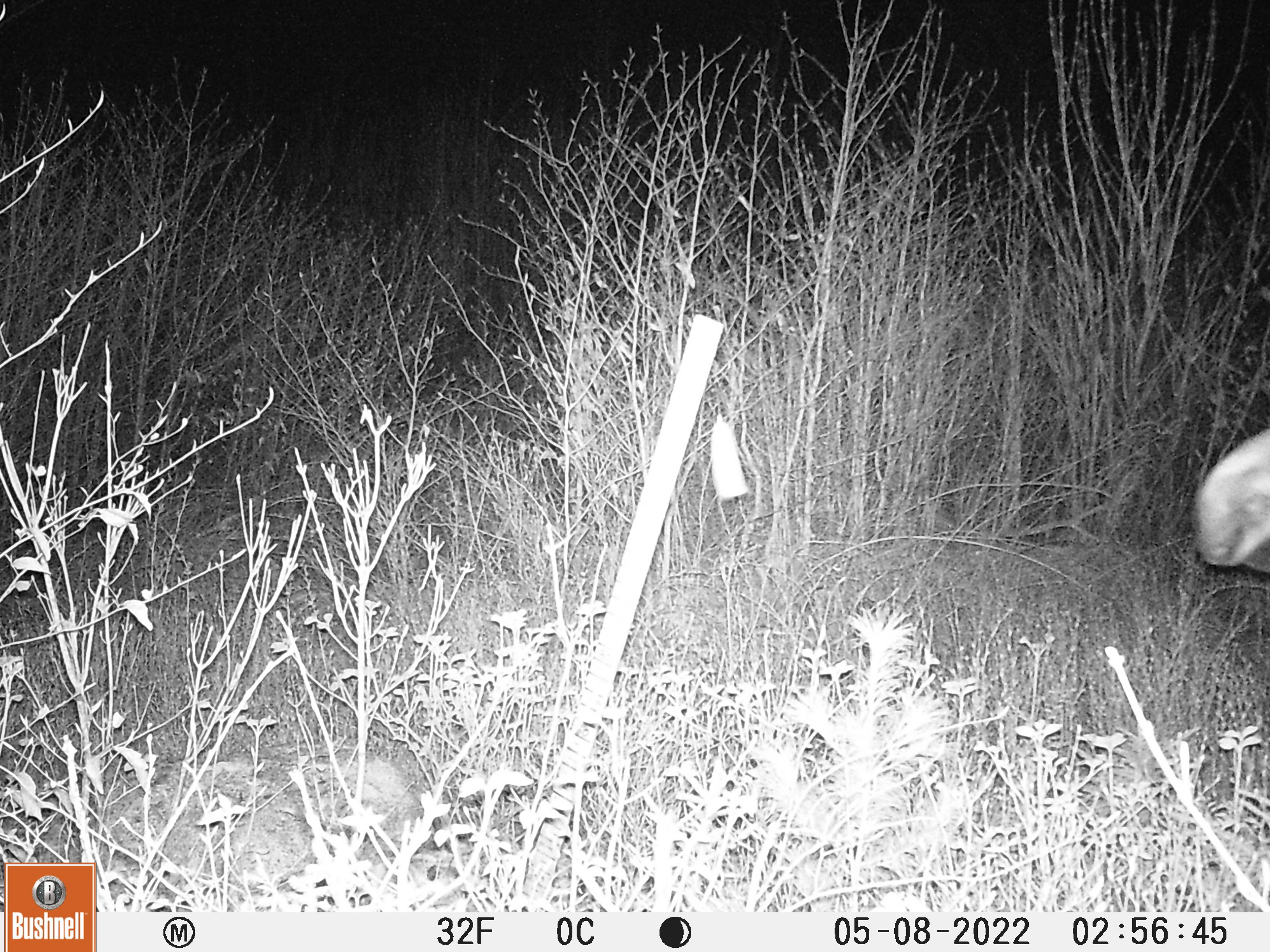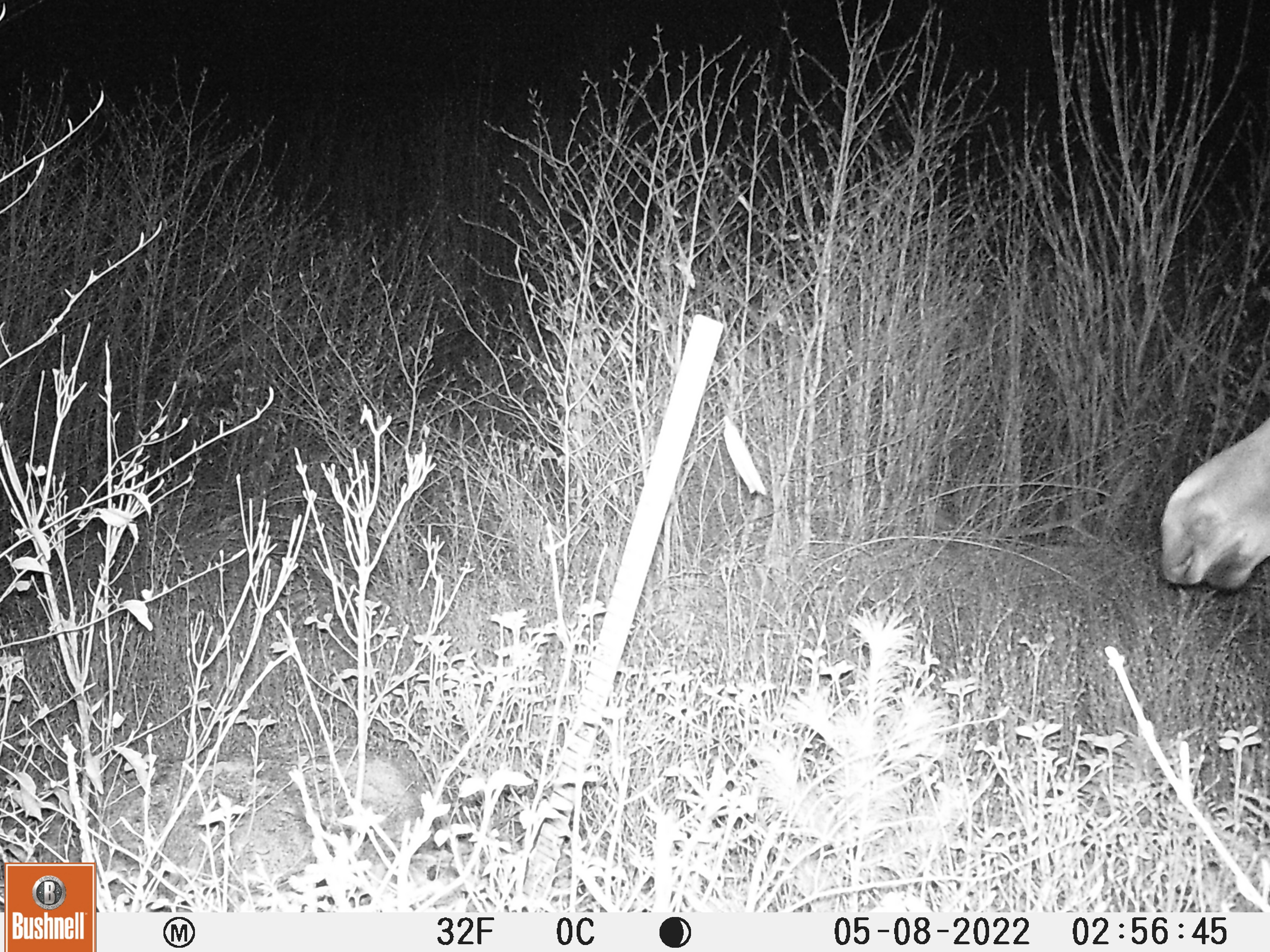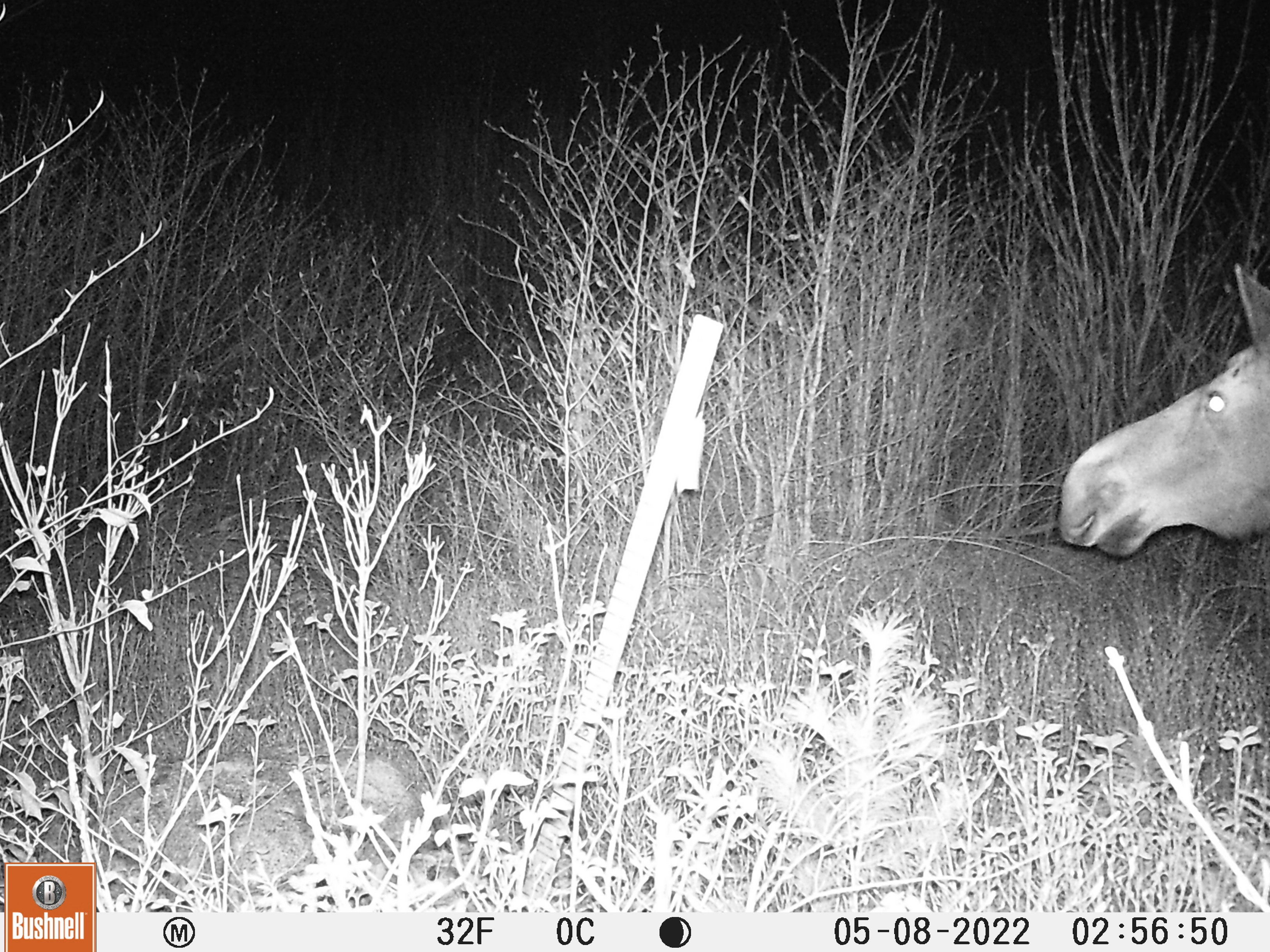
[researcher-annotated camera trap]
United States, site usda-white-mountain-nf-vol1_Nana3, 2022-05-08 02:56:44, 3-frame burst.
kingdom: Animalia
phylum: Chordata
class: Mammalia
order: Artiodactyla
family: Cervidae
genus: Alces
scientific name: Alces alces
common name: moose